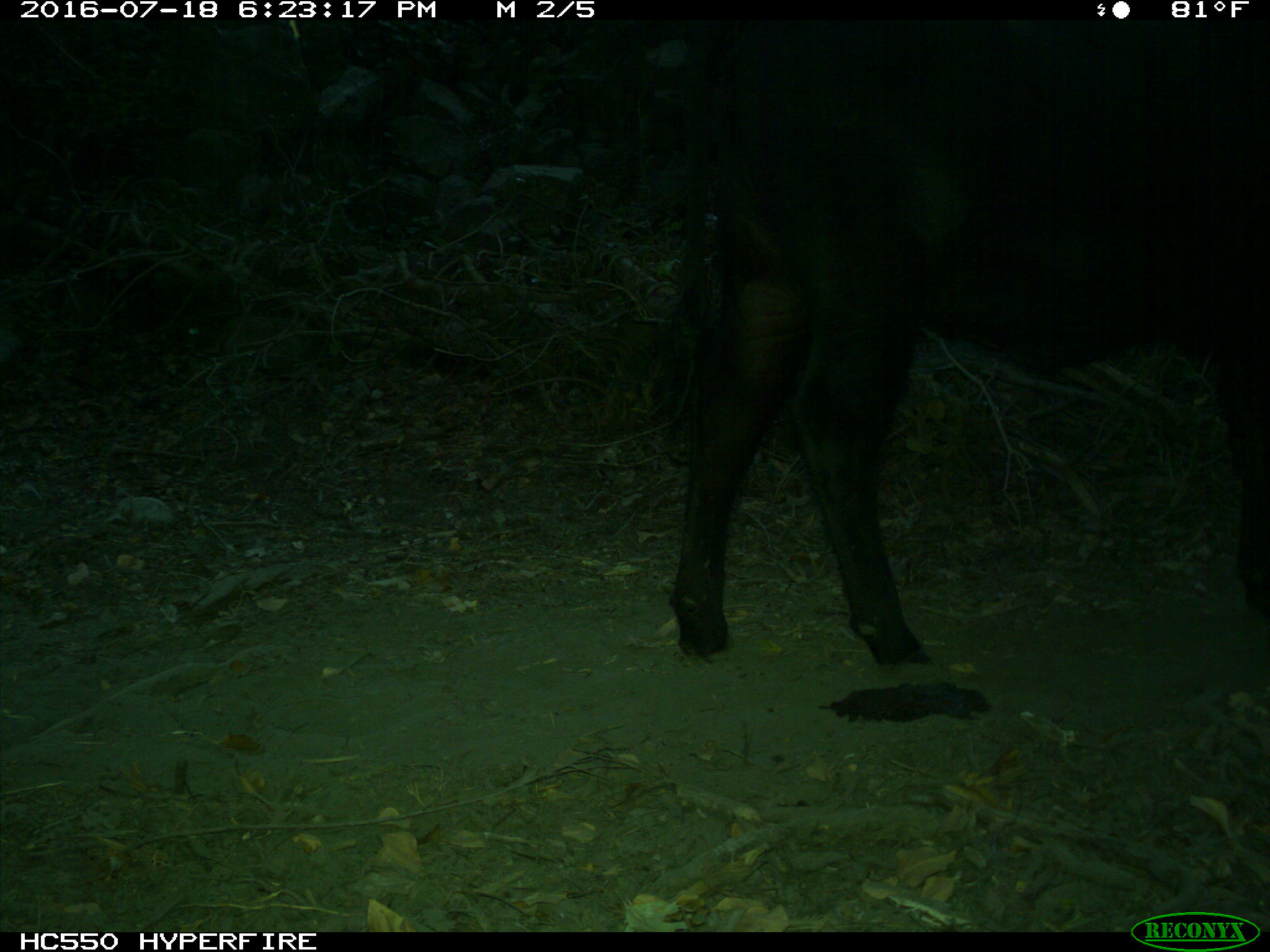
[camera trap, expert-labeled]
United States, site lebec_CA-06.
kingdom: Animalia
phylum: Chordata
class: Mammalia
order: Artiodactyla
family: Bovidae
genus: Bos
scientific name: Bos taurus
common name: domestic cow